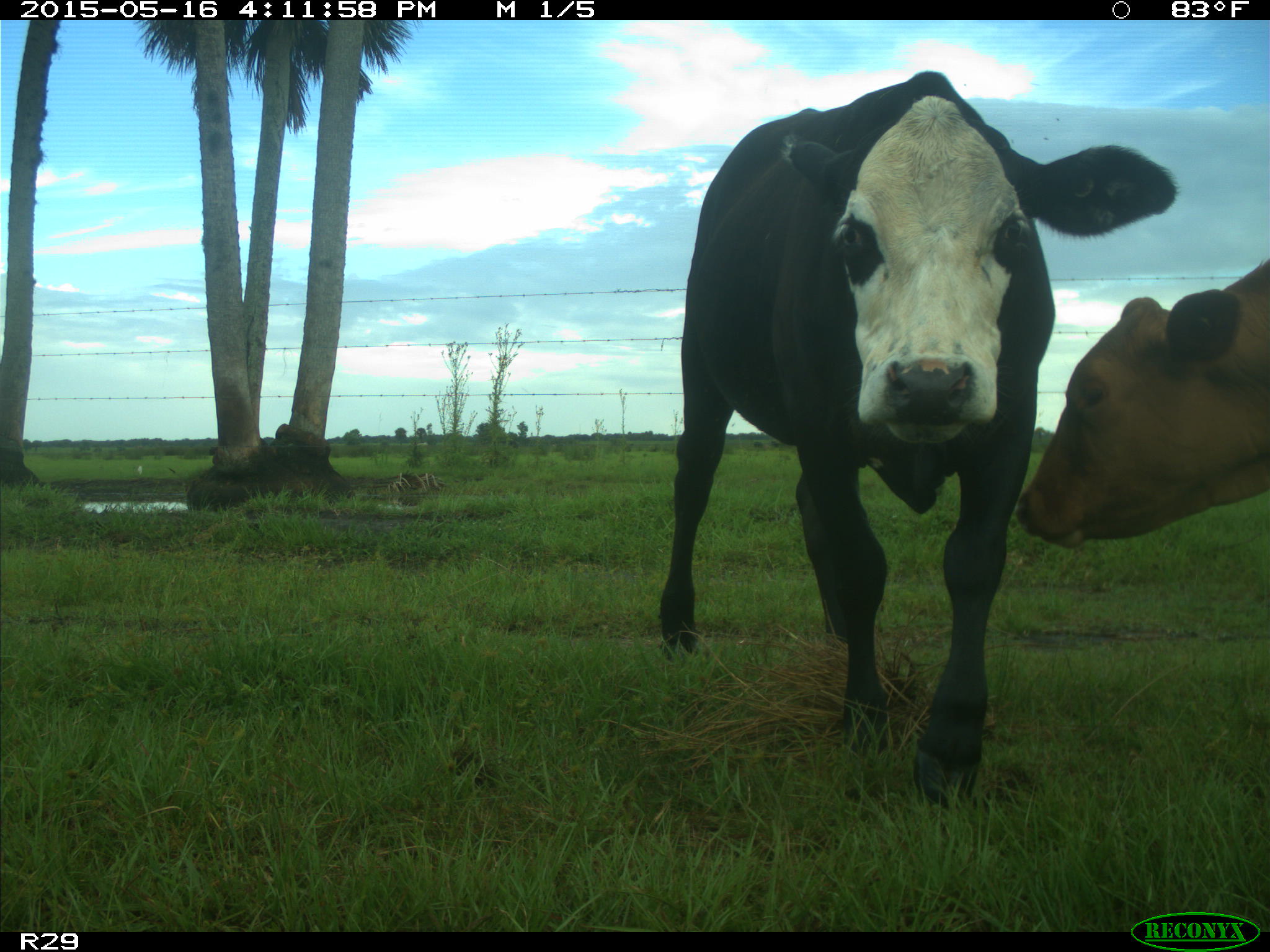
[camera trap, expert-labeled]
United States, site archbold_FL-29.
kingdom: Animalia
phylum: Chordata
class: Mammalia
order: Artiodactyla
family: Bovidae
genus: Bos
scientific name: Bos taurus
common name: domestic cow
Bos taurus (domestic cow).